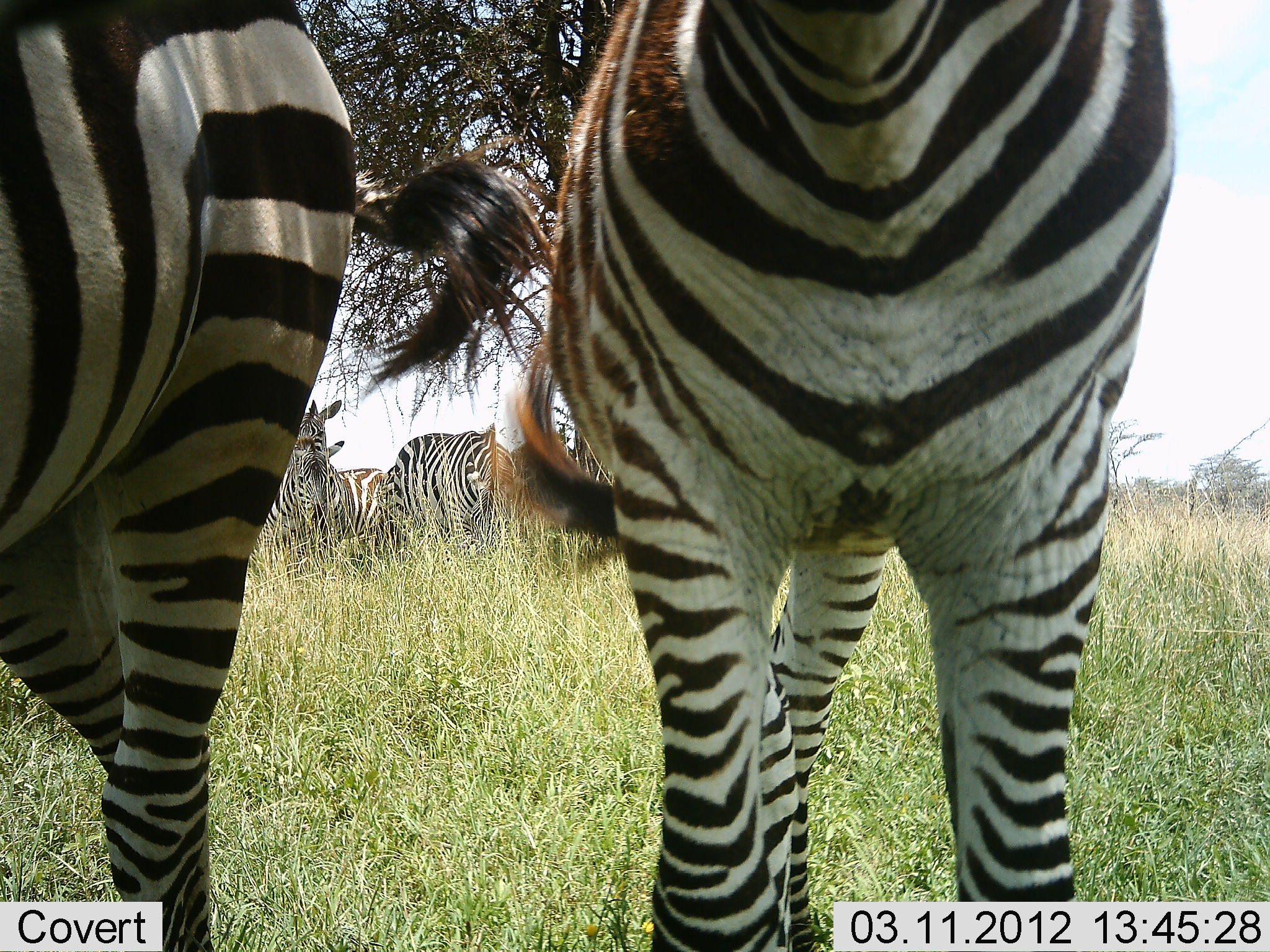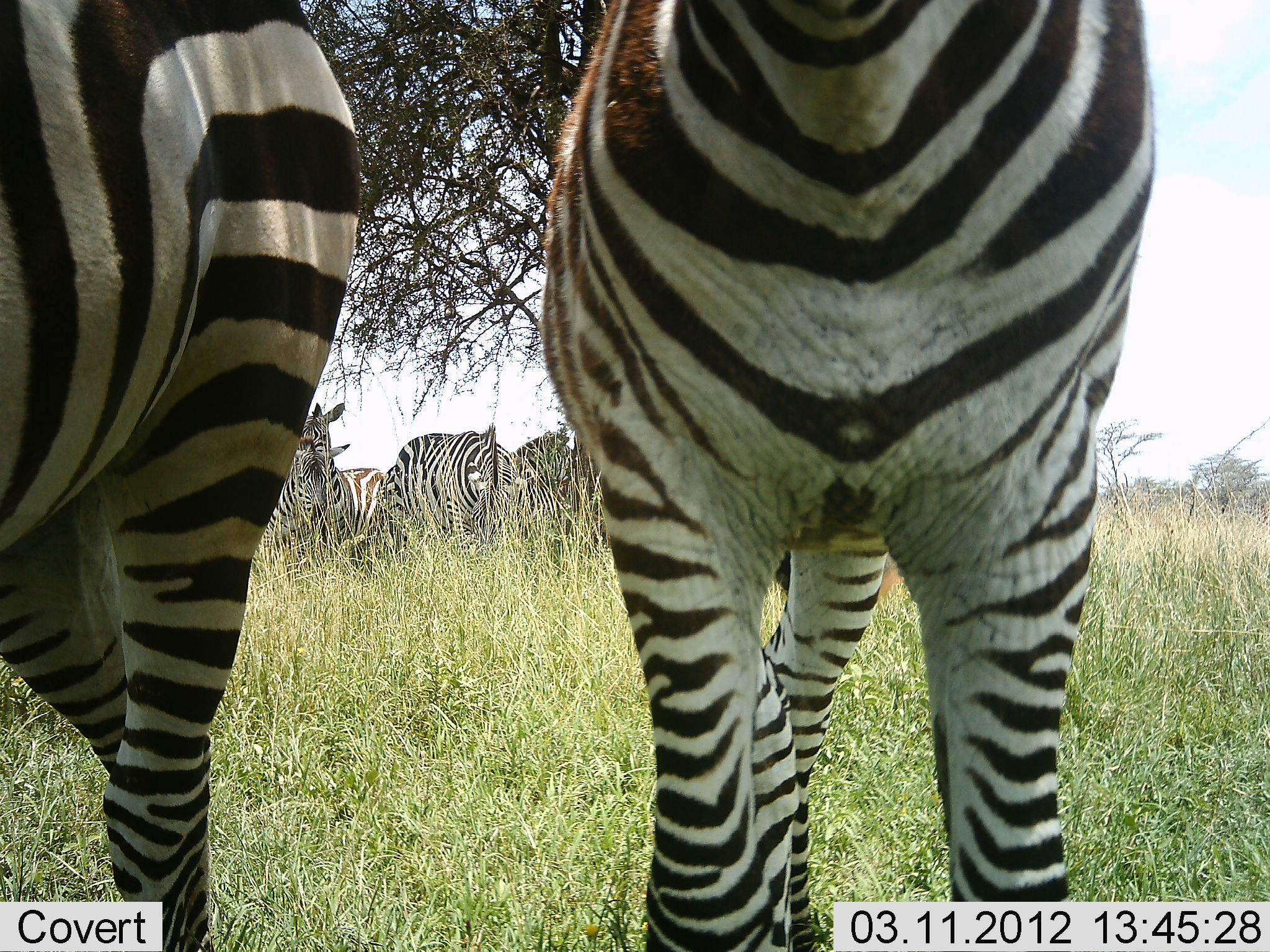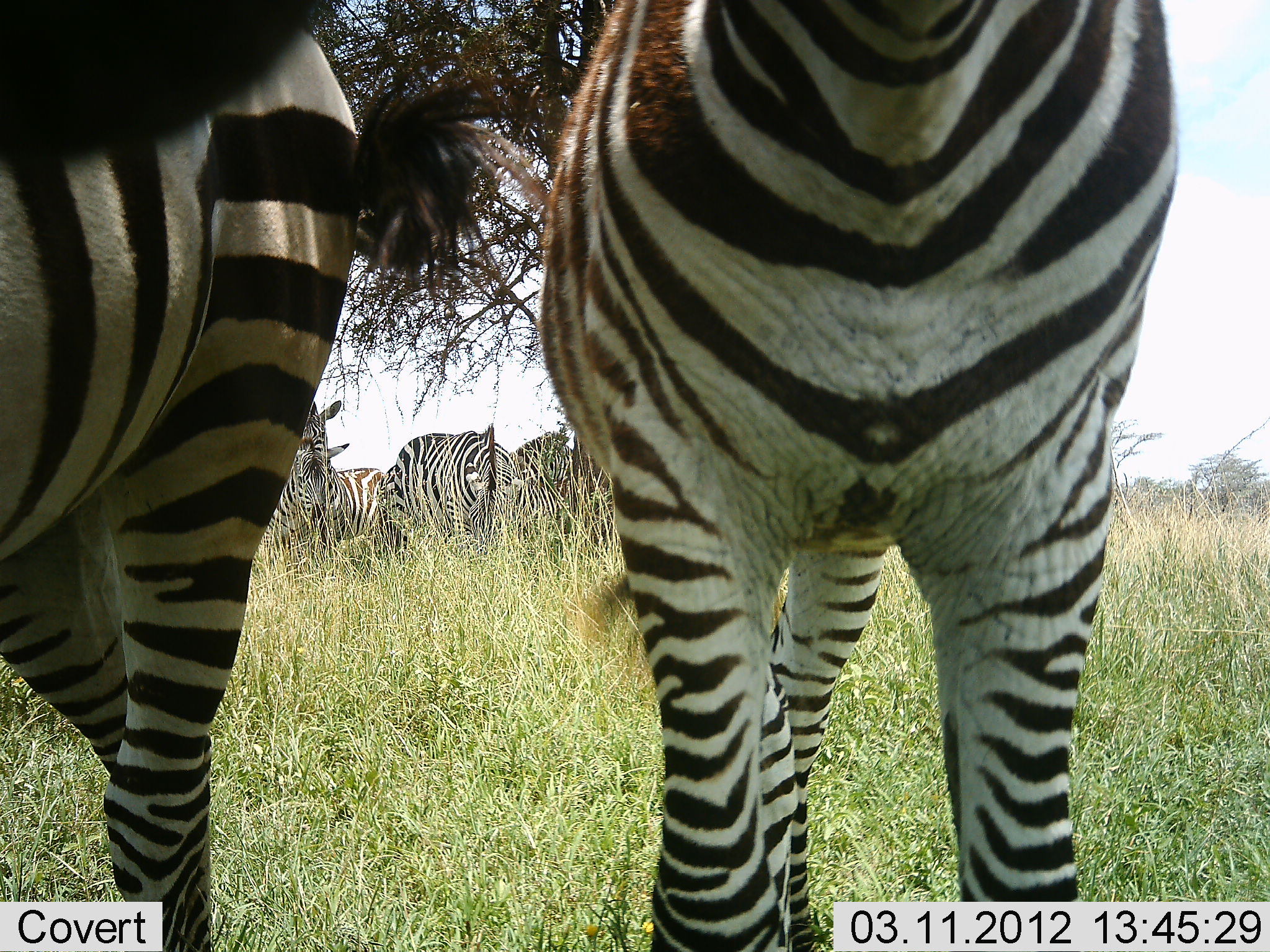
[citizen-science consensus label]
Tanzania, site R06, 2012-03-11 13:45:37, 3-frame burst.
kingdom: Animalia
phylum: Chordata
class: Mammalia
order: Perissodactyla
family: Equidae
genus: Equus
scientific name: Equus quagga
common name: plains zebra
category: zebra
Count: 6.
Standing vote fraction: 88%.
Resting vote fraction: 6%.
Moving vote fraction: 12%.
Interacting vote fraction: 12%.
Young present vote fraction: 0%.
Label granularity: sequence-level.